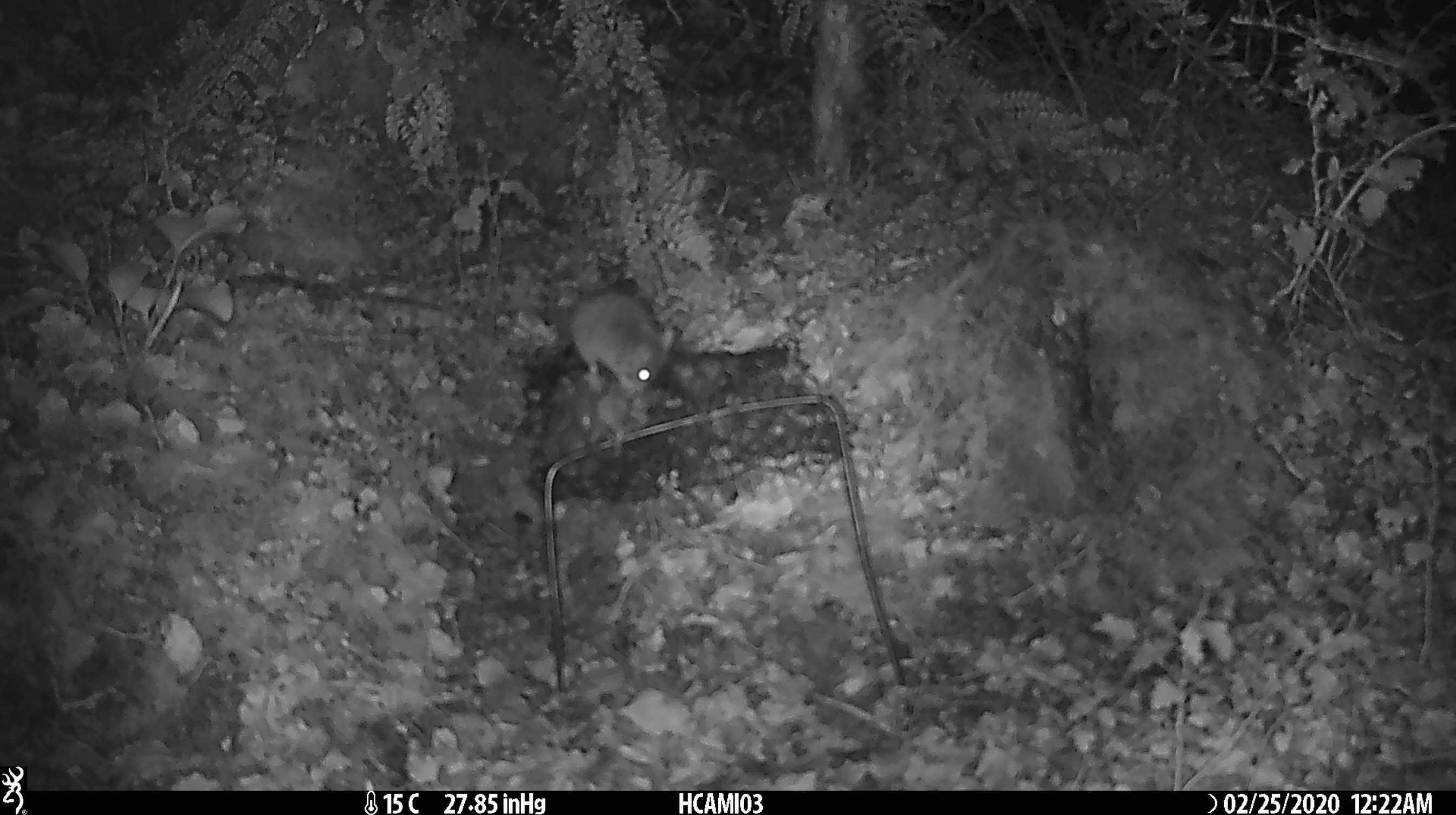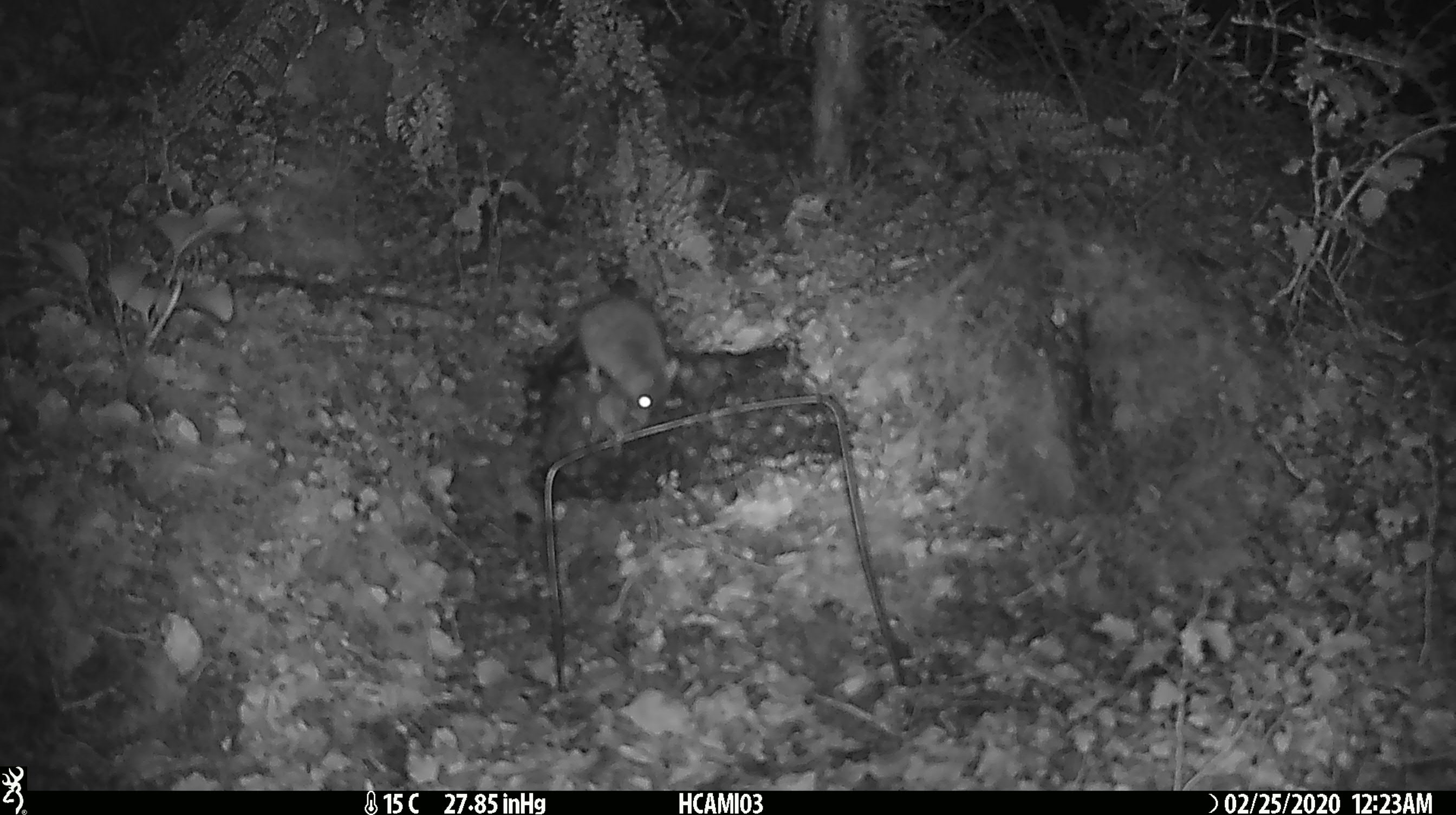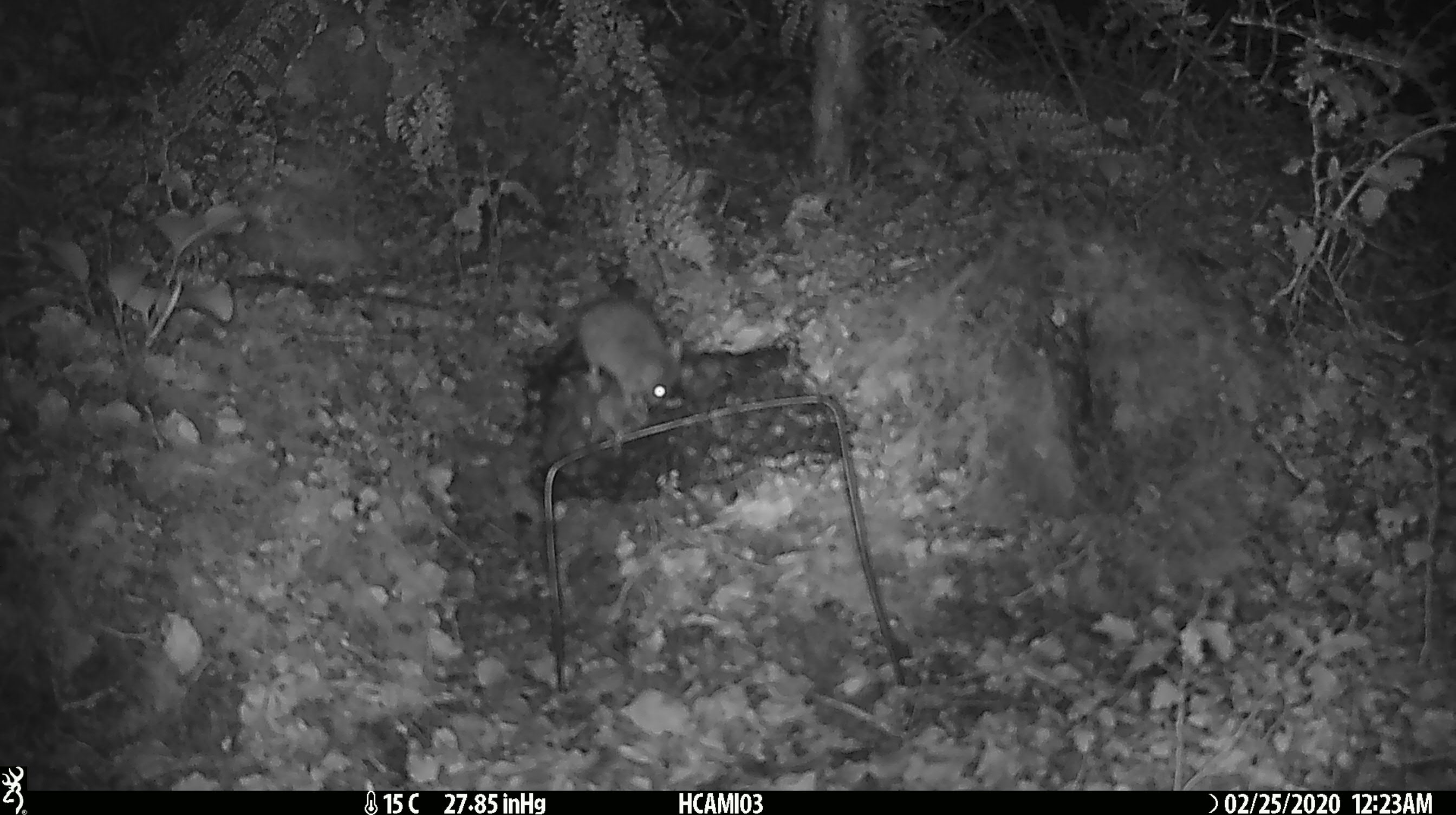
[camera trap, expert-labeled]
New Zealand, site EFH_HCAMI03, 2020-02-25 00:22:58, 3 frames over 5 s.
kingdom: Animalia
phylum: Chordata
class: Mammalia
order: Rodentia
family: Muridae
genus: Mus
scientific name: Mus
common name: mouse